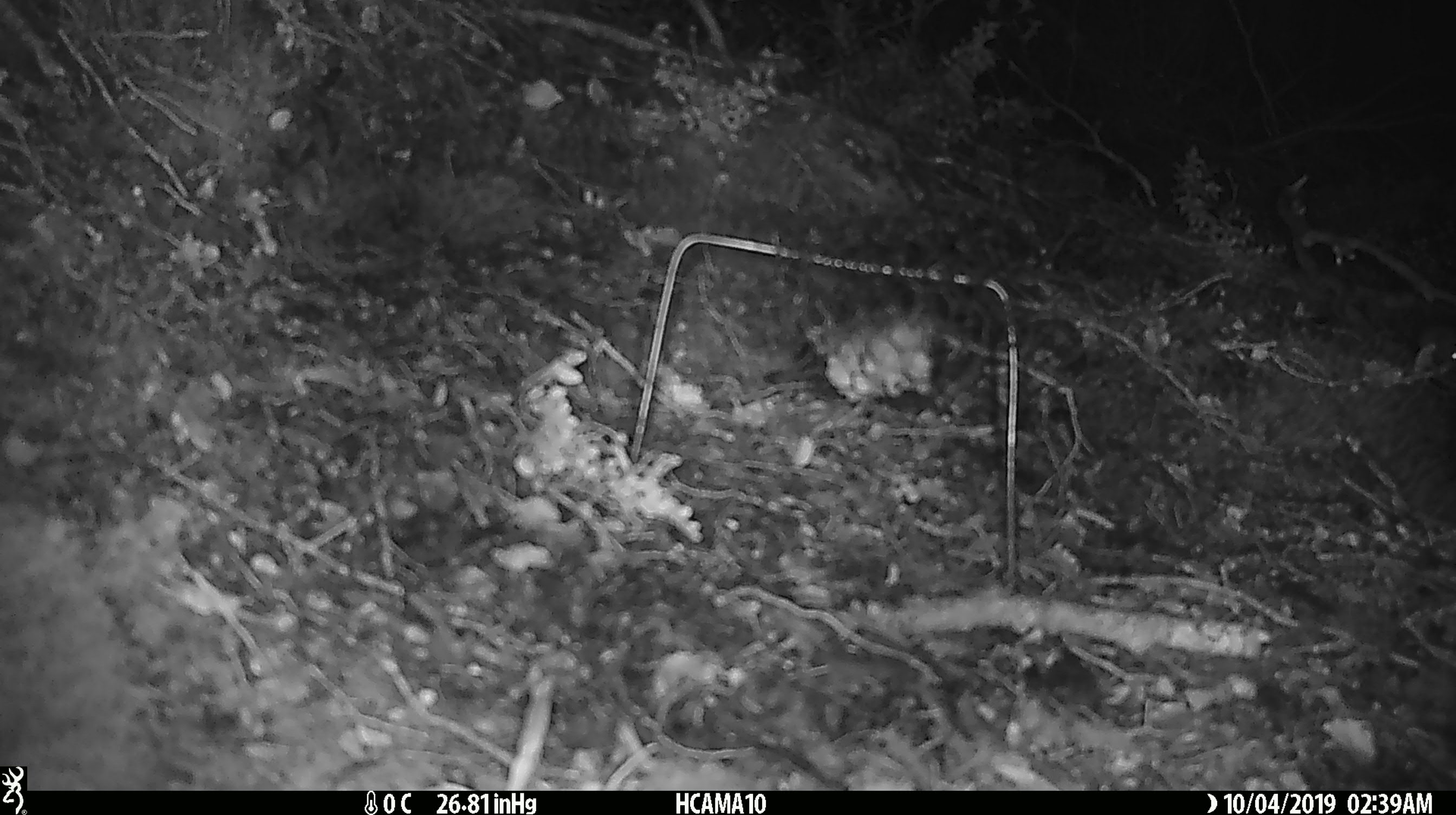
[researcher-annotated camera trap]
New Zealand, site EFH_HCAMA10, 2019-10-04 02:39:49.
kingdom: Animalia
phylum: Chordata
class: Mammalia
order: Rodentia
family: Muridae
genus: Mus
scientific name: Mus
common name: mouse